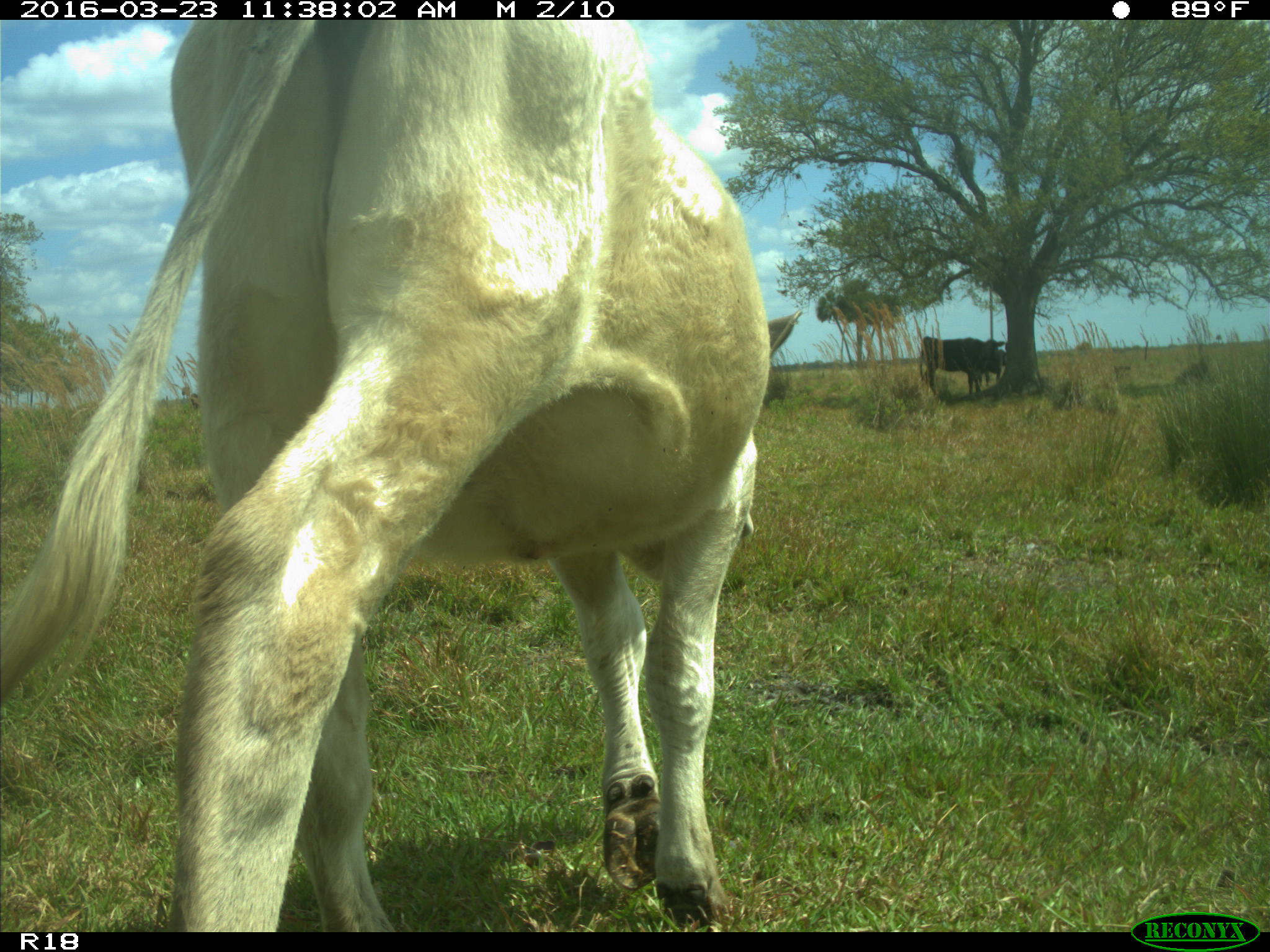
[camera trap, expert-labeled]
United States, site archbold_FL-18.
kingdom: Animalia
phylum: Chordata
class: Mammalia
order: Artiodactyla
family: Bovidae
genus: Bos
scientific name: Bos taurus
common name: domestic cow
Bos taurus (domestic cow).